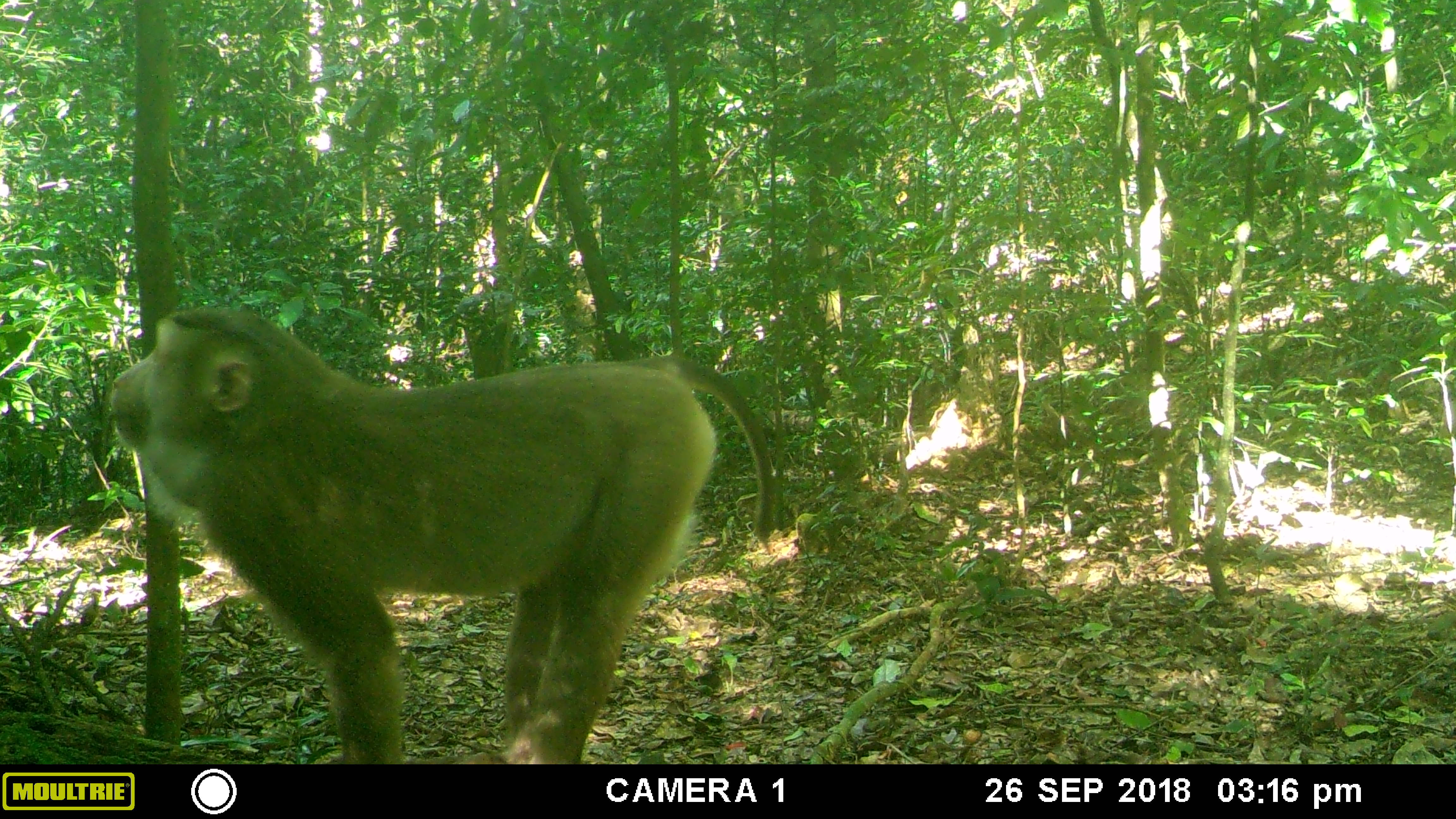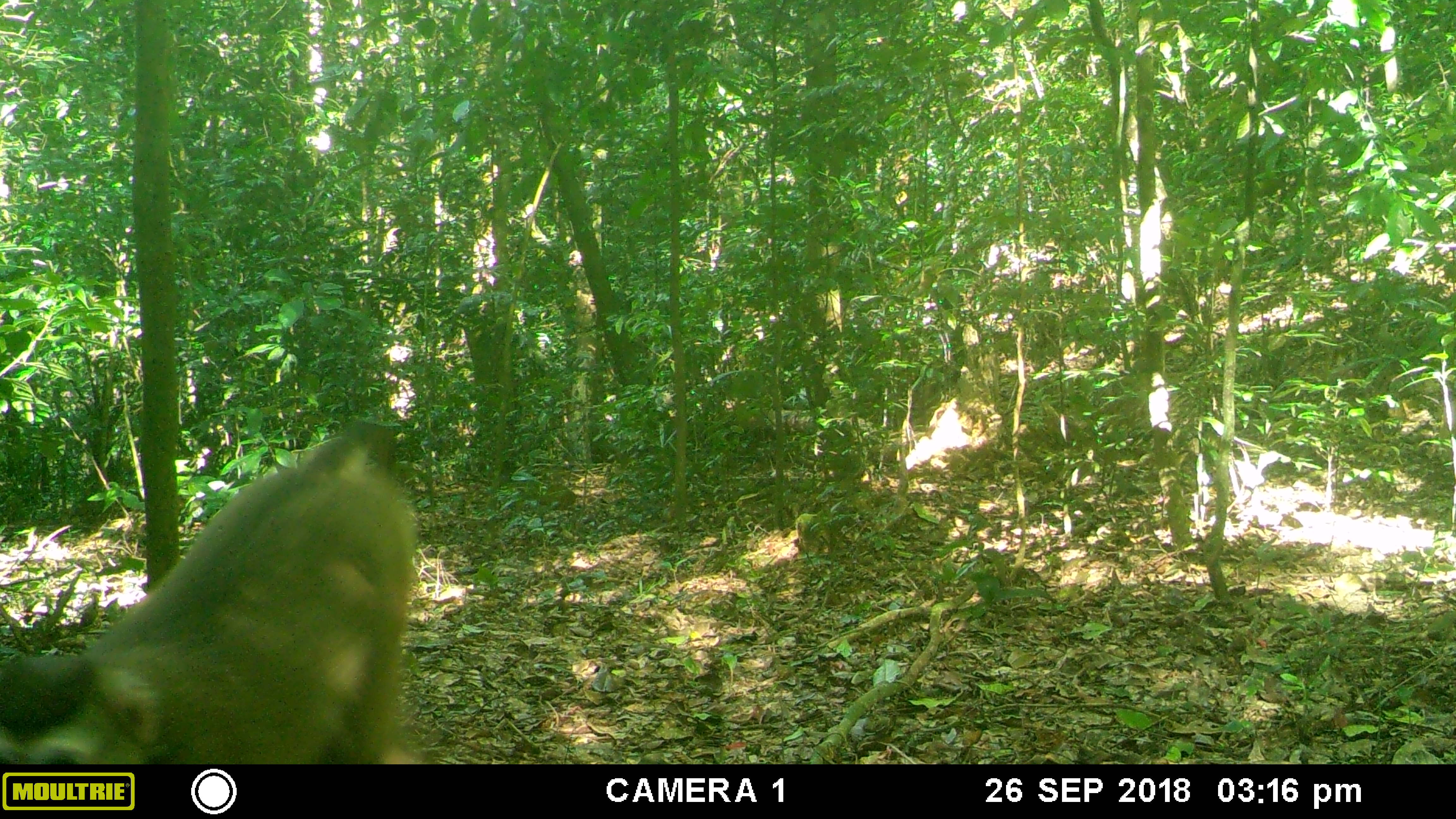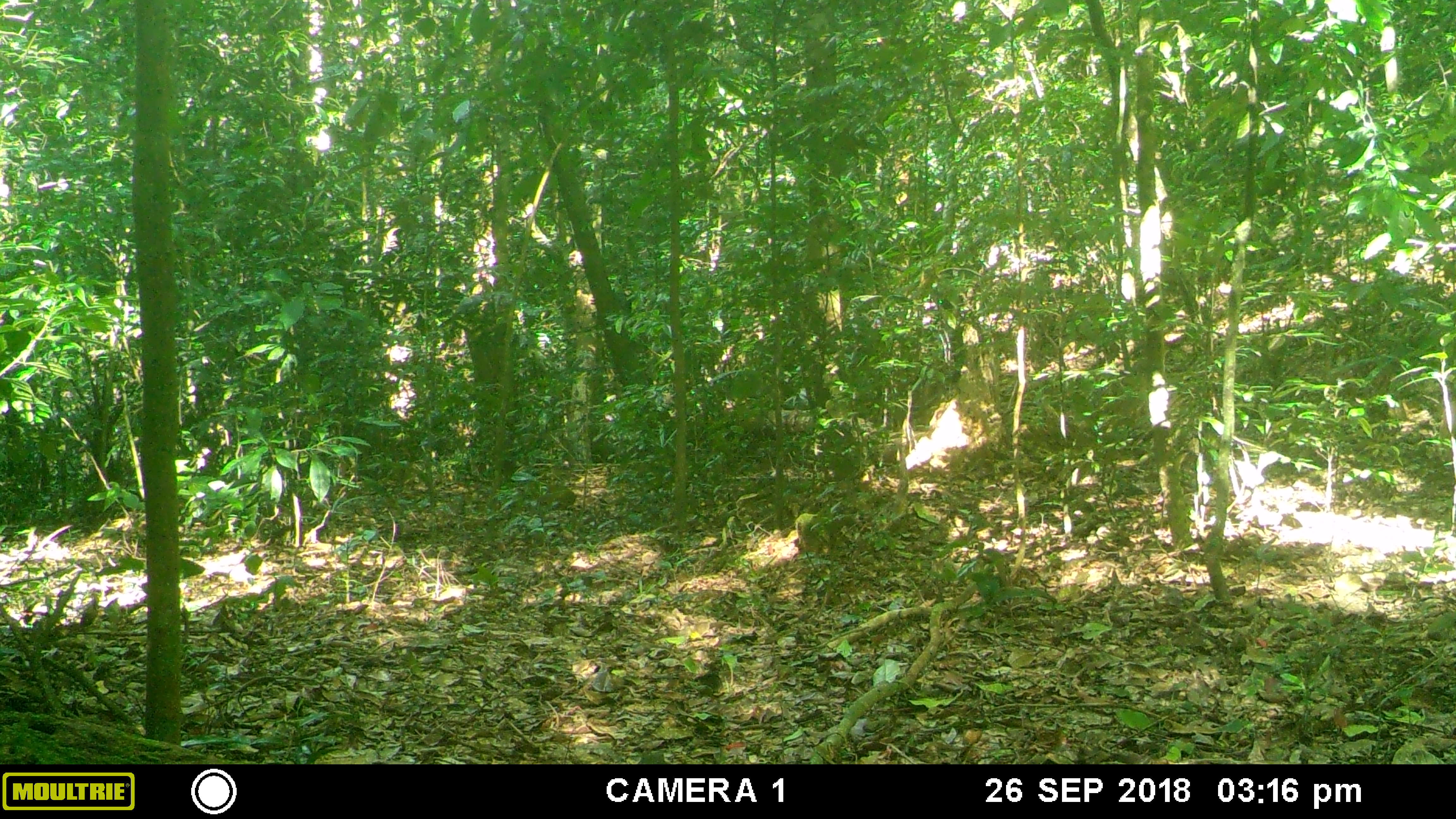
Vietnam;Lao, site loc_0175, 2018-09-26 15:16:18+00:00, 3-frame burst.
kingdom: Animalia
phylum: Chordata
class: Mammalia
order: Primates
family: Cercopithecidae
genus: Macaca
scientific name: Macaca nemestrina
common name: pig-tailed macaque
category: pig tailed macaque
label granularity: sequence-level